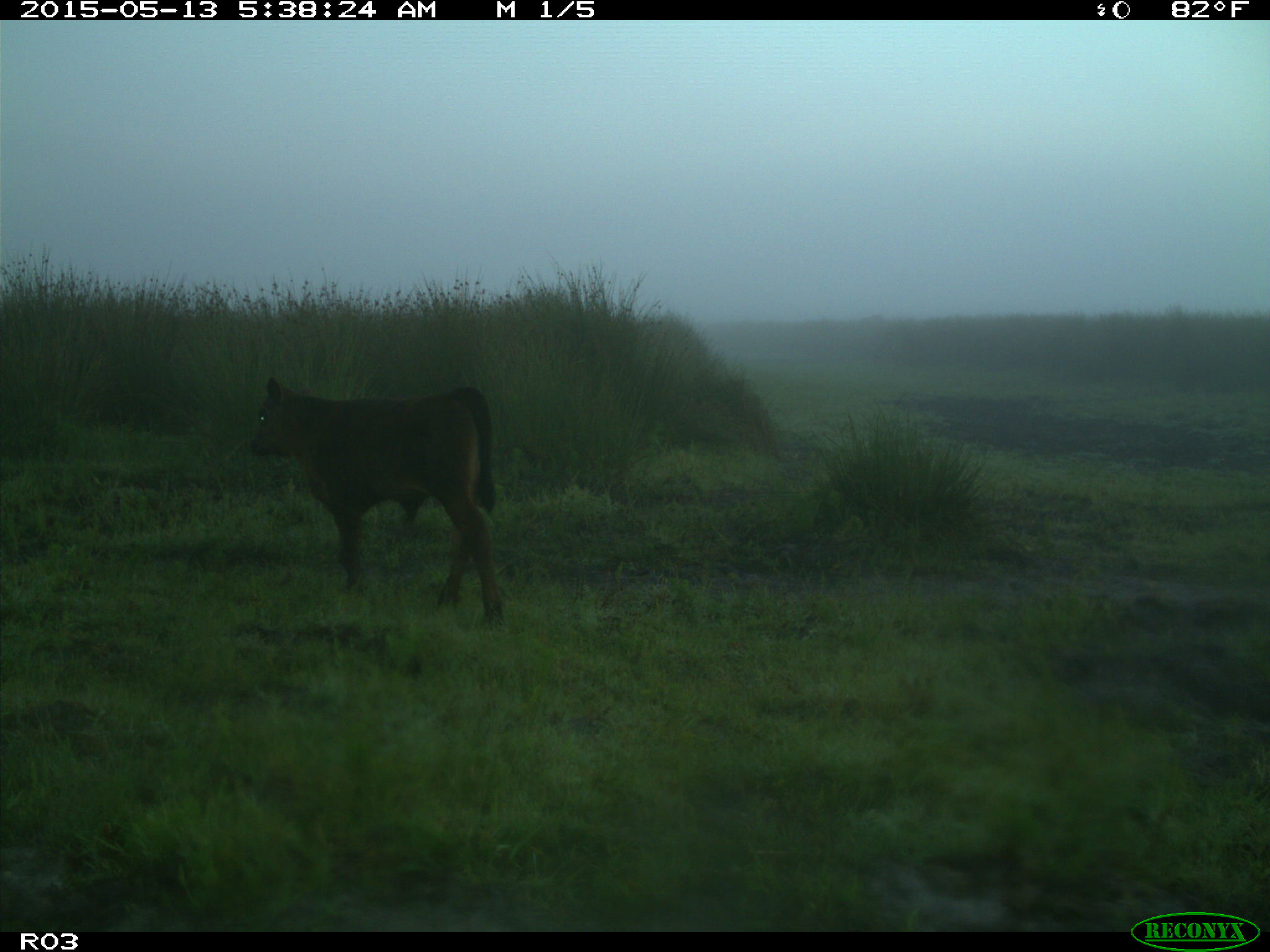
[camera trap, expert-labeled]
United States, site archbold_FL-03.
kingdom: Animalia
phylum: Chordata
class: Mammalia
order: Artiodactyla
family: Bovidae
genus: Bos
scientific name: Bos taurus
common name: domestic cow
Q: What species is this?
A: Bos taurus (domestic cow).